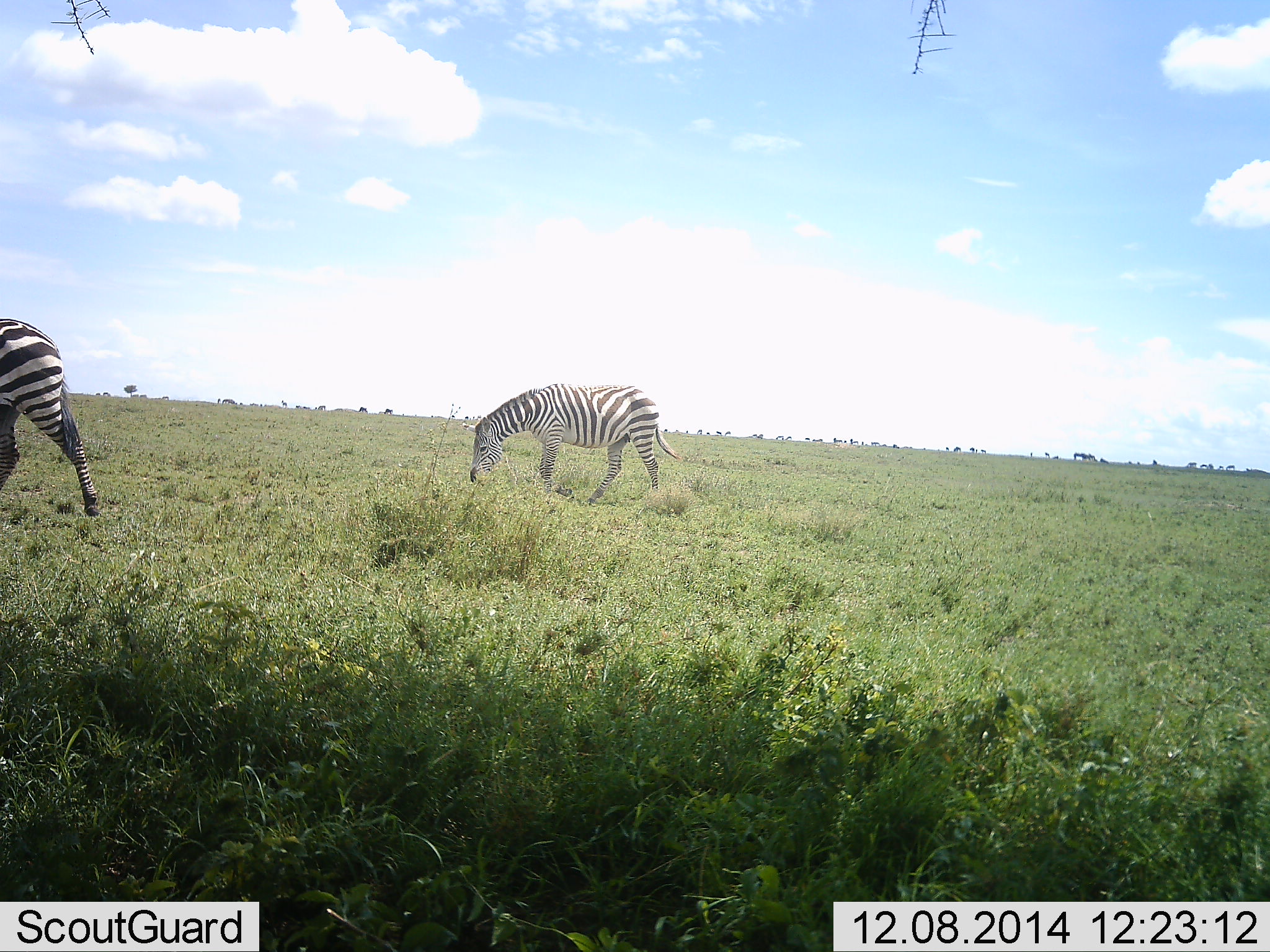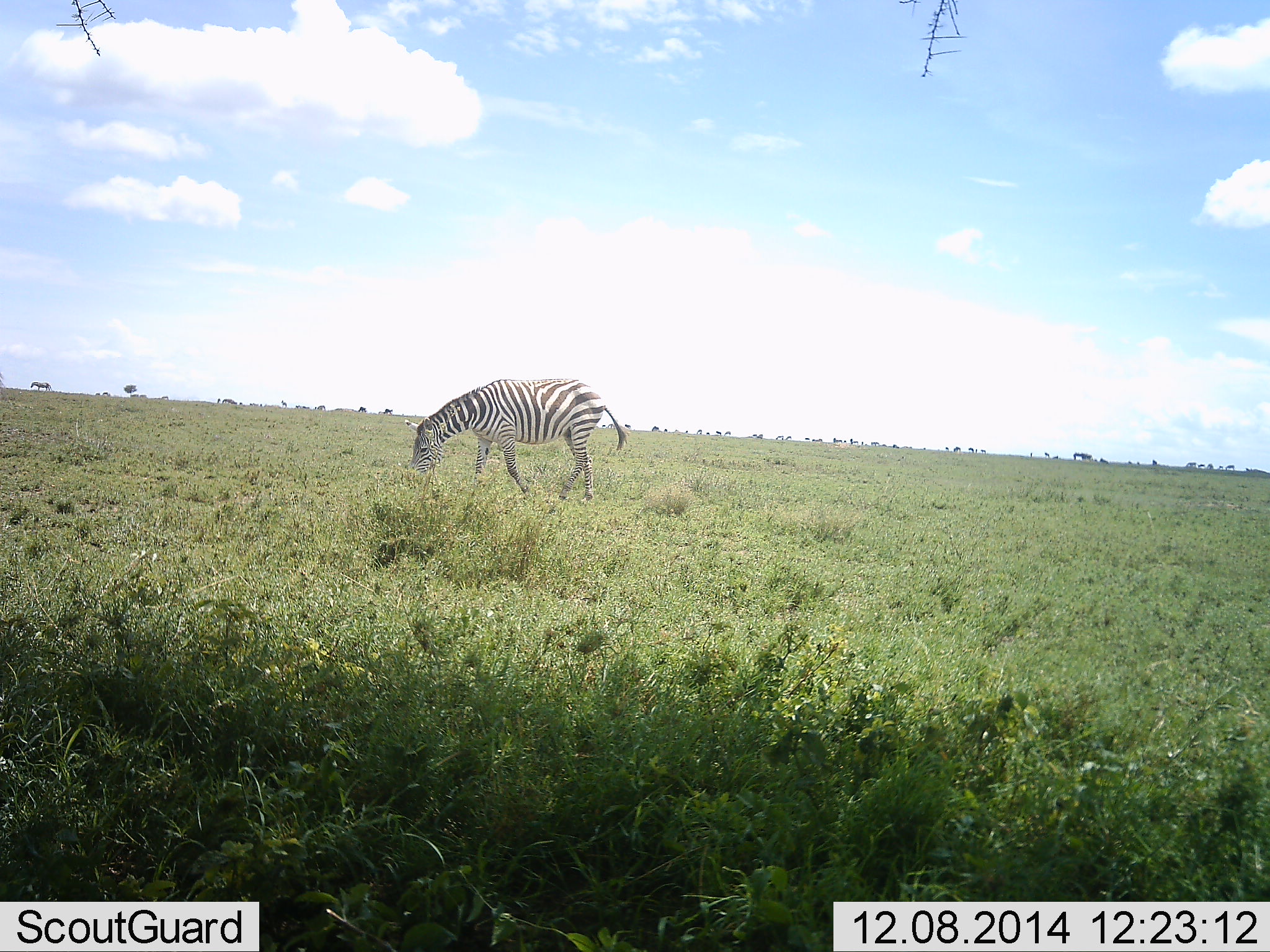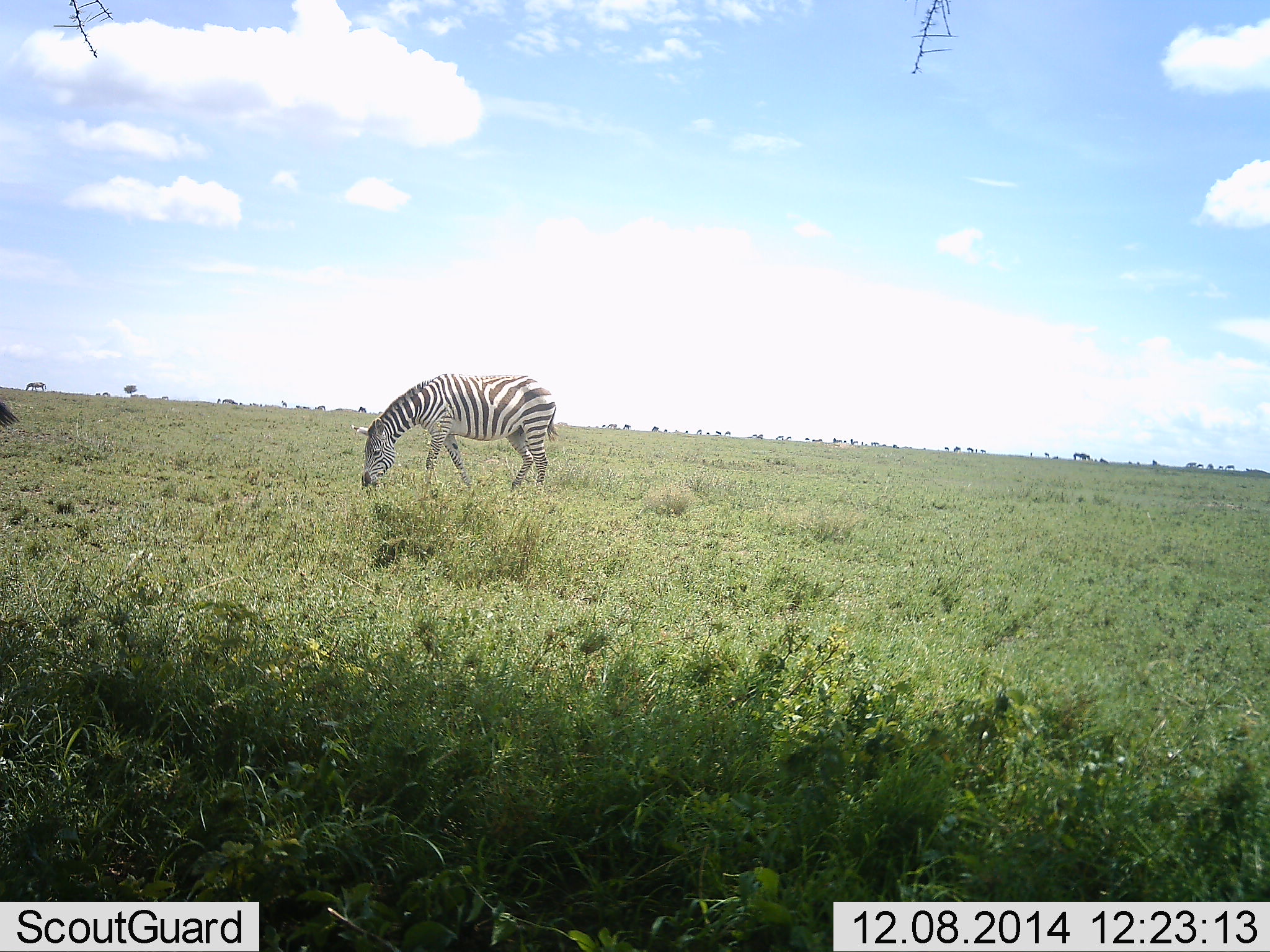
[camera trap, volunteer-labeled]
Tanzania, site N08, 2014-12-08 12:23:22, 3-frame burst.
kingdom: Animalia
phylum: Chordata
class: Mammalia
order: Perissodactyla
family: Equidae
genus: Equus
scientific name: Equus quagga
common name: plains zebra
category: zebra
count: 2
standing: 18%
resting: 0%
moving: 45%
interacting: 0%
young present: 0%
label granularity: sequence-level